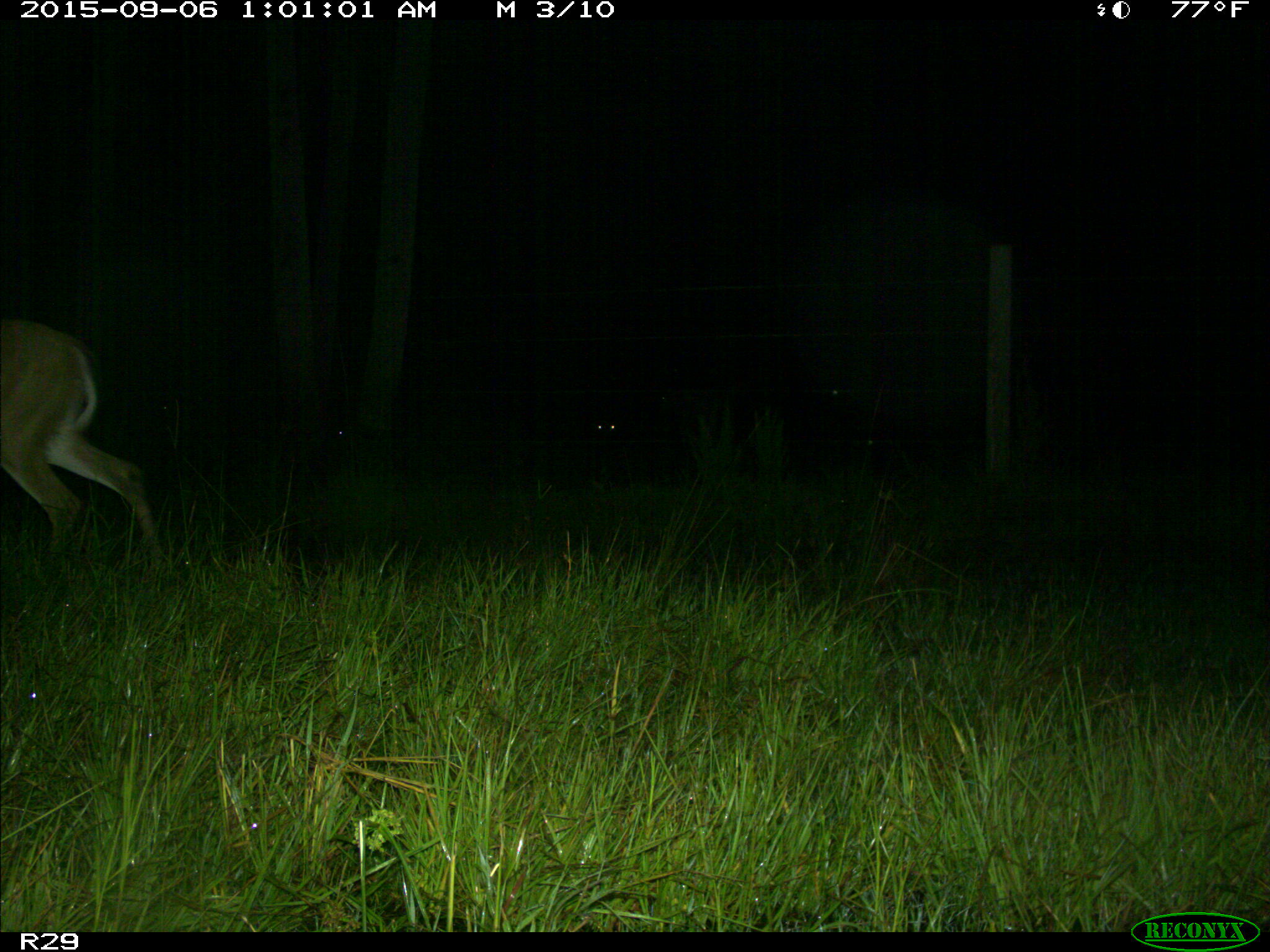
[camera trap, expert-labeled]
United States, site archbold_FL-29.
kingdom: Animalia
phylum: Chordata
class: Mammalia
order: Artiodactyla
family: Cervidae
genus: Odocoileus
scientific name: Odocoileus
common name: deer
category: unidentified deer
Unidentified deer (deer) (Odocoileus).